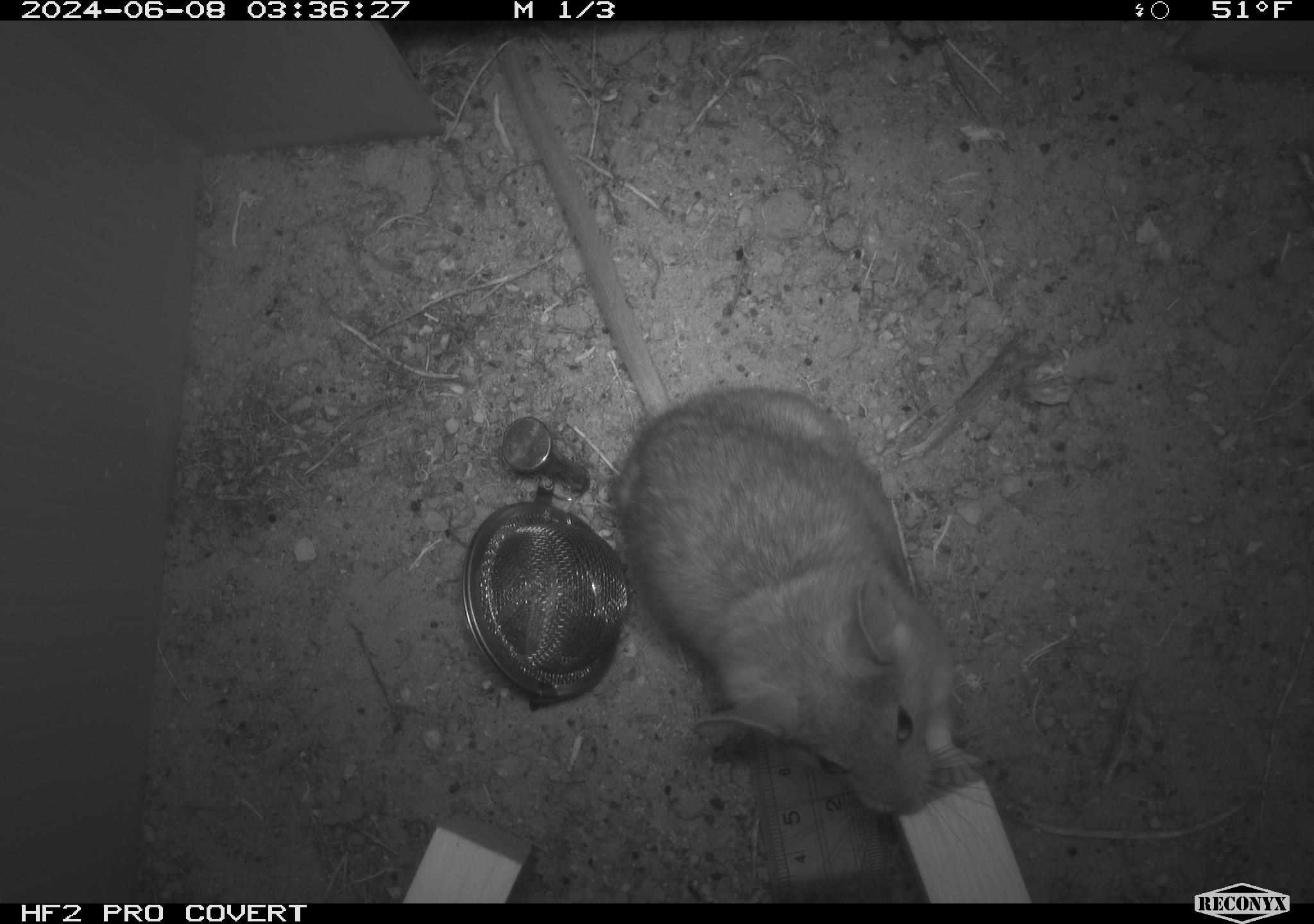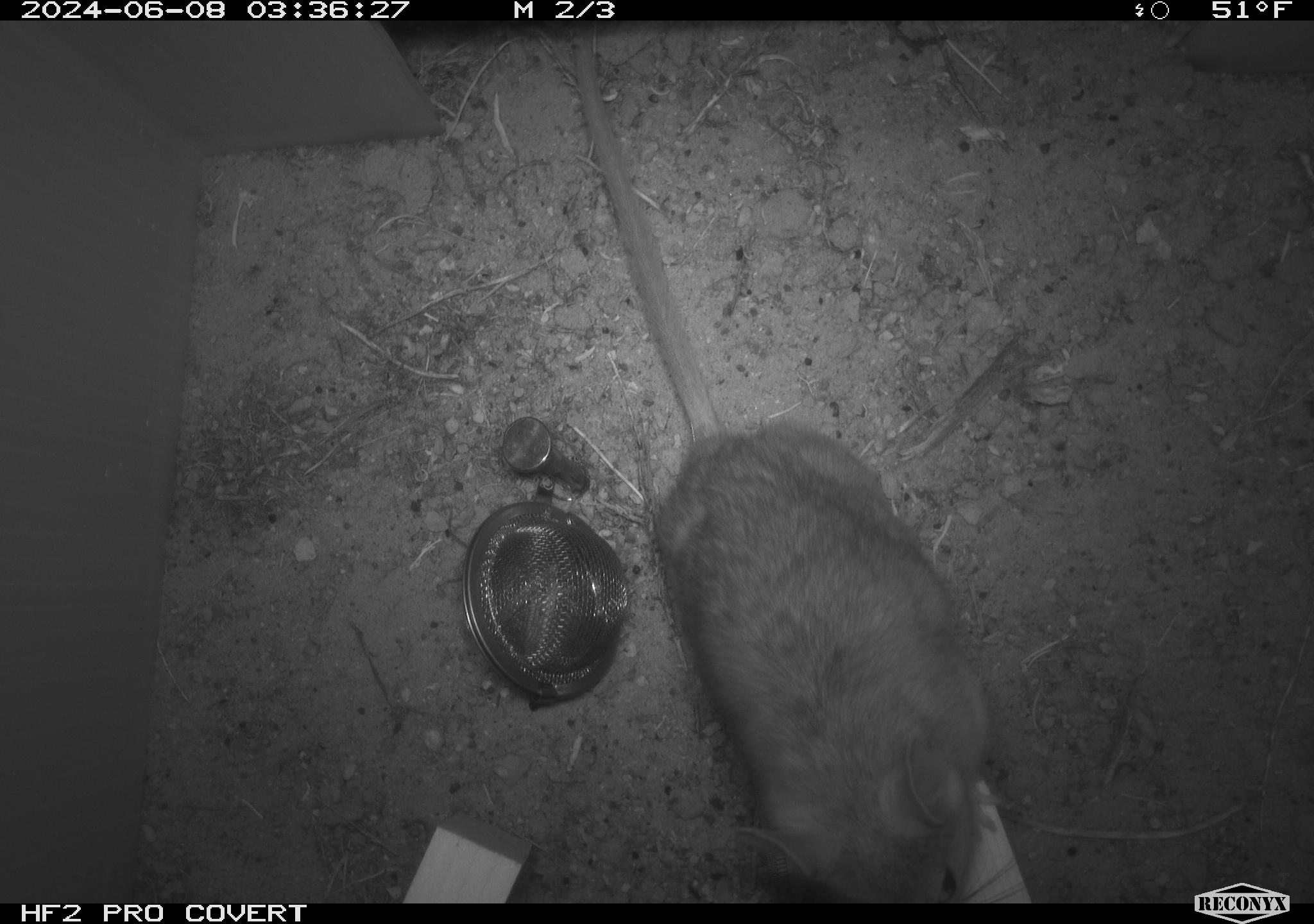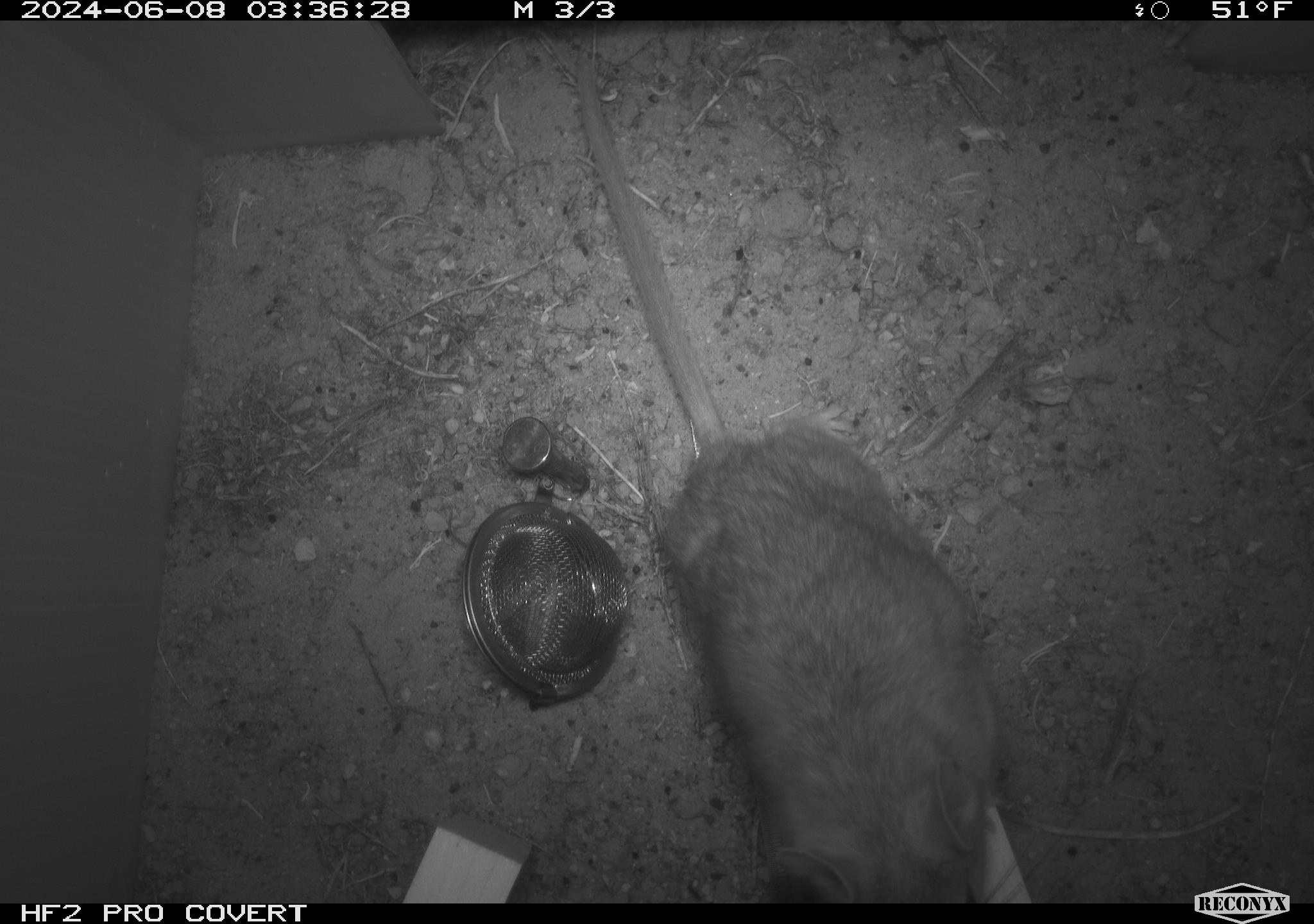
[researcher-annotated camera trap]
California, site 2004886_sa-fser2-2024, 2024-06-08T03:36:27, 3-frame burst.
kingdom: Animalia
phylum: Chordata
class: Mammalia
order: Rodentia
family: Cricetidae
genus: Neotoma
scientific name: Neotoma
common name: pack rat or woodrat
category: neotoma species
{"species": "neotoma species (pack rat or woodrat) (Neotoma)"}